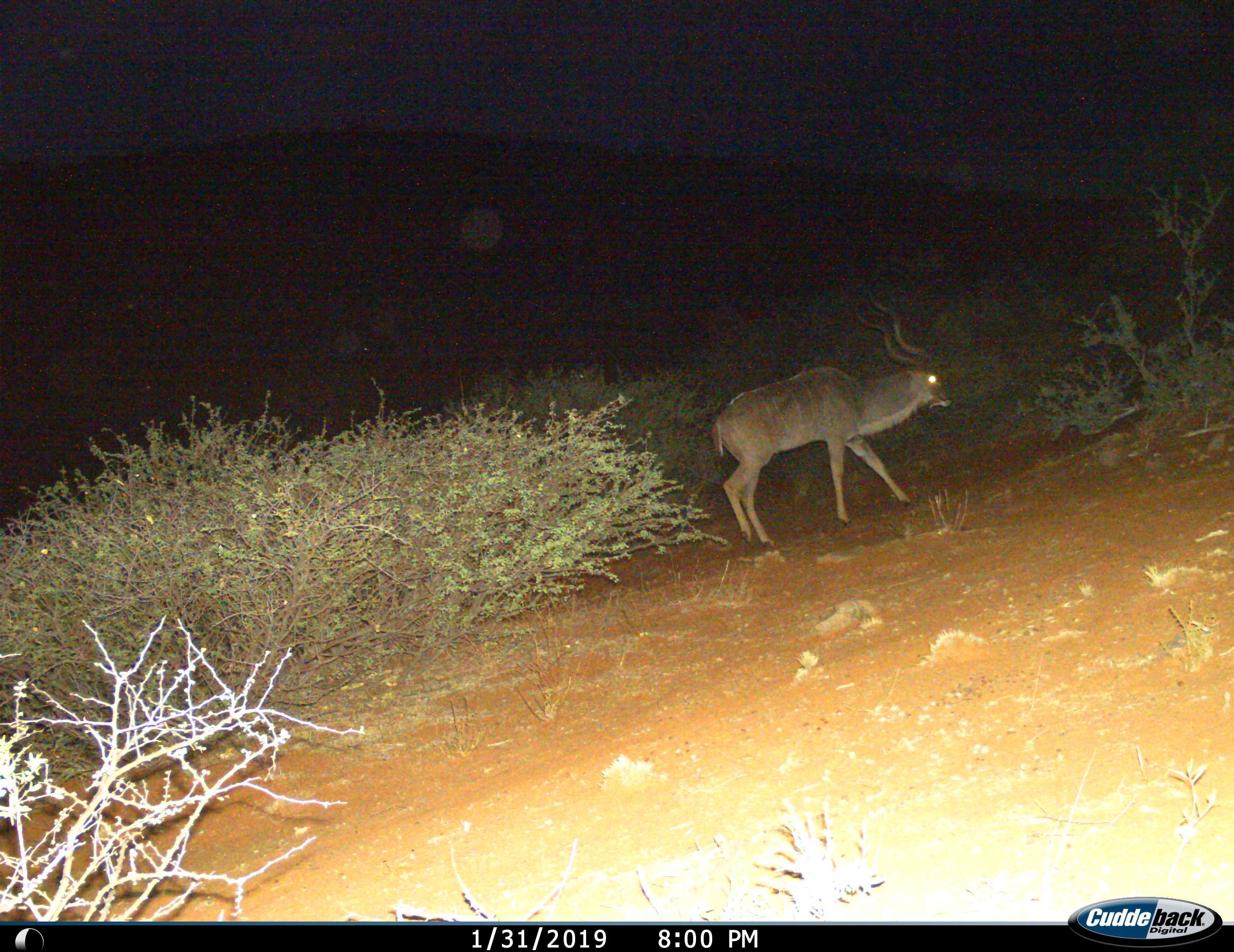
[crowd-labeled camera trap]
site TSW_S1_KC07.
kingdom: Animalia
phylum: Chordata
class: Mammalia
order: Artiodactyla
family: Bovidae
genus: Tragelaphus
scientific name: Tragelaphus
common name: kudu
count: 1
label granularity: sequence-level